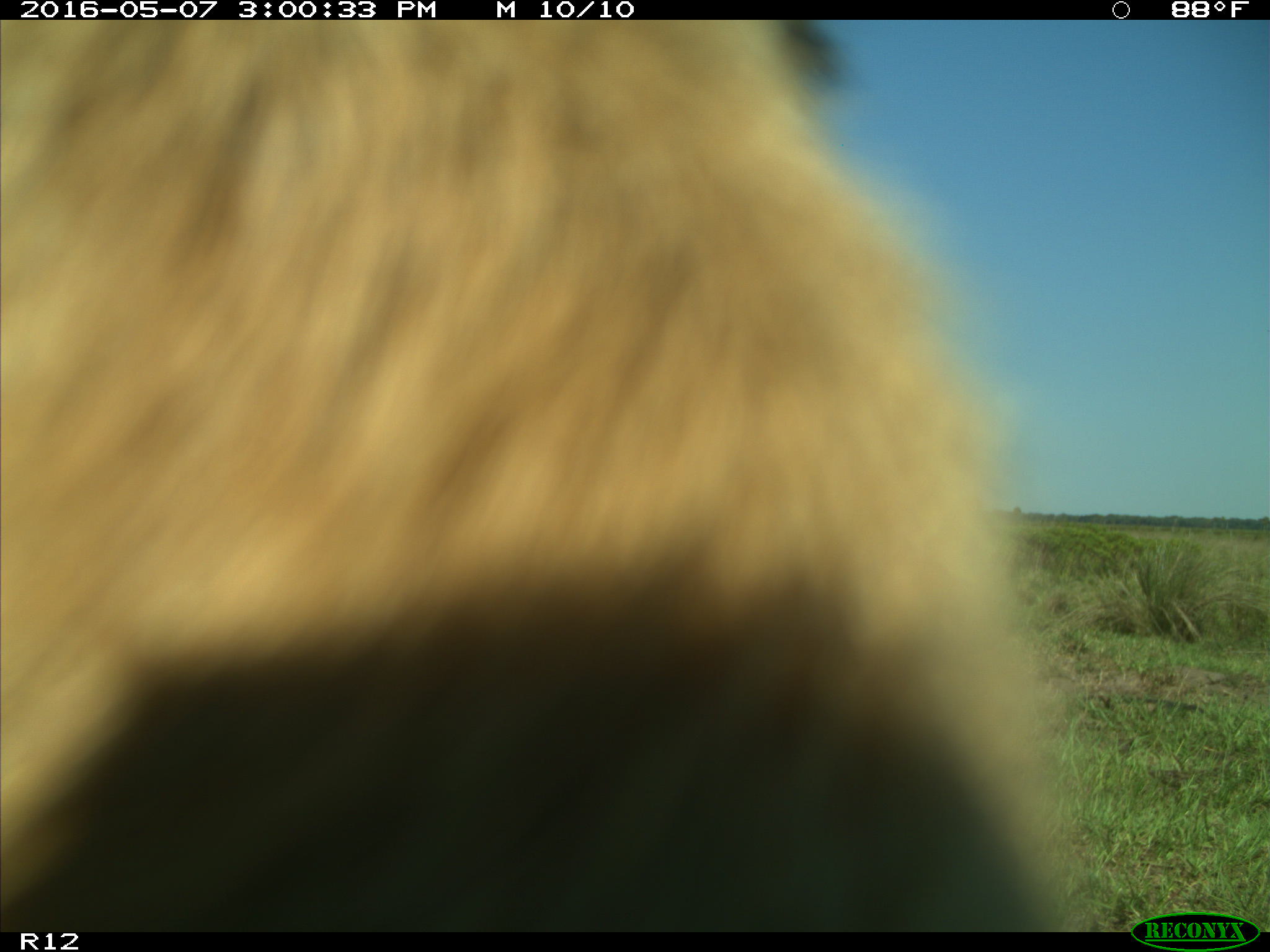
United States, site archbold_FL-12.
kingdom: Animalia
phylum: Chordata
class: Mammalia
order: Artiodactyla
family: Bovidae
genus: Bos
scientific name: Bos taurus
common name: domestic cow